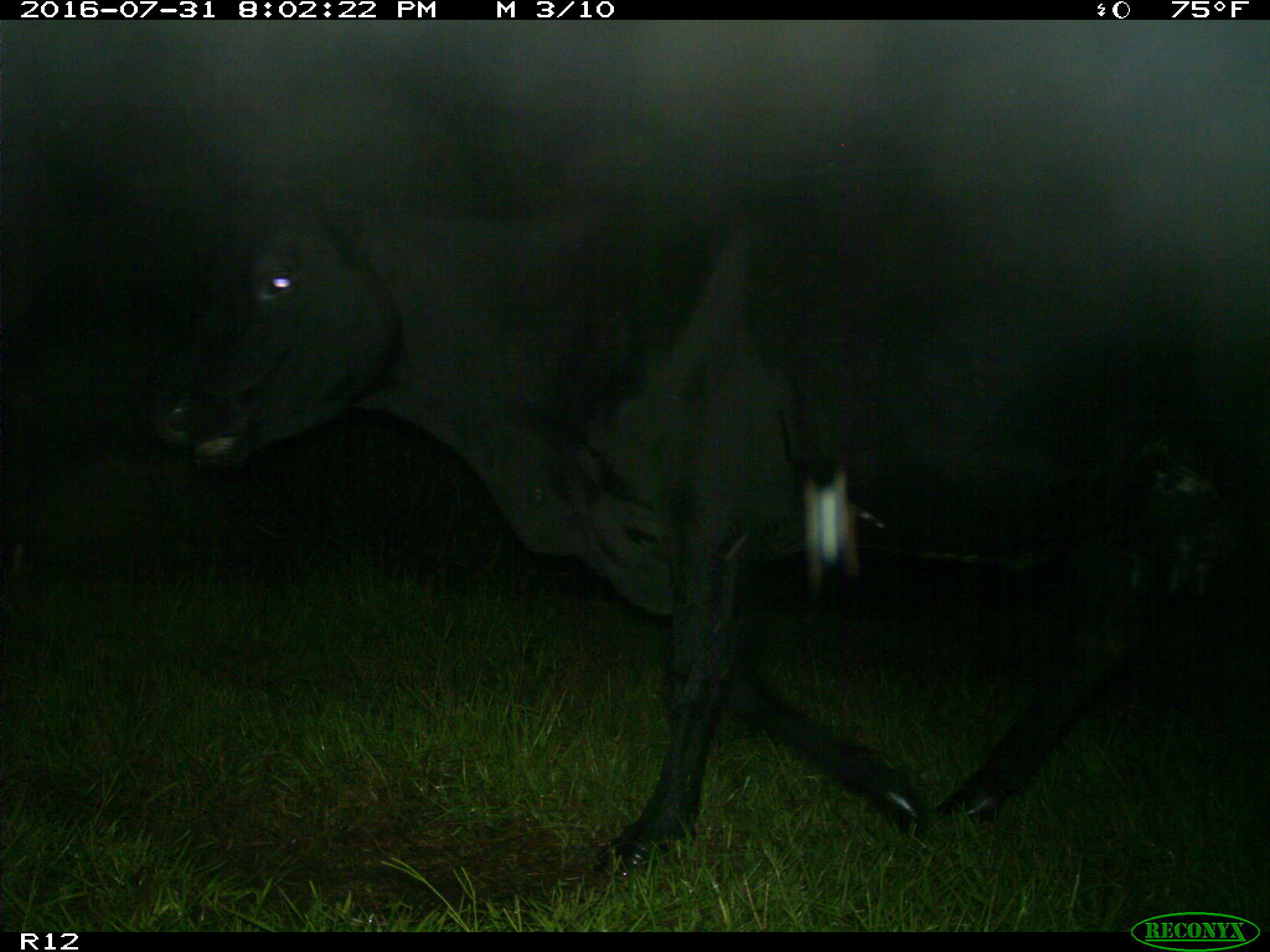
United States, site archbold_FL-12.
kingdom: Animalia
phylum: Chordata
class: Mammalia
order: Artiodactyla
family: Bovidae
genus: Bos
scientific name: Bos taurus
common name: domestic cow